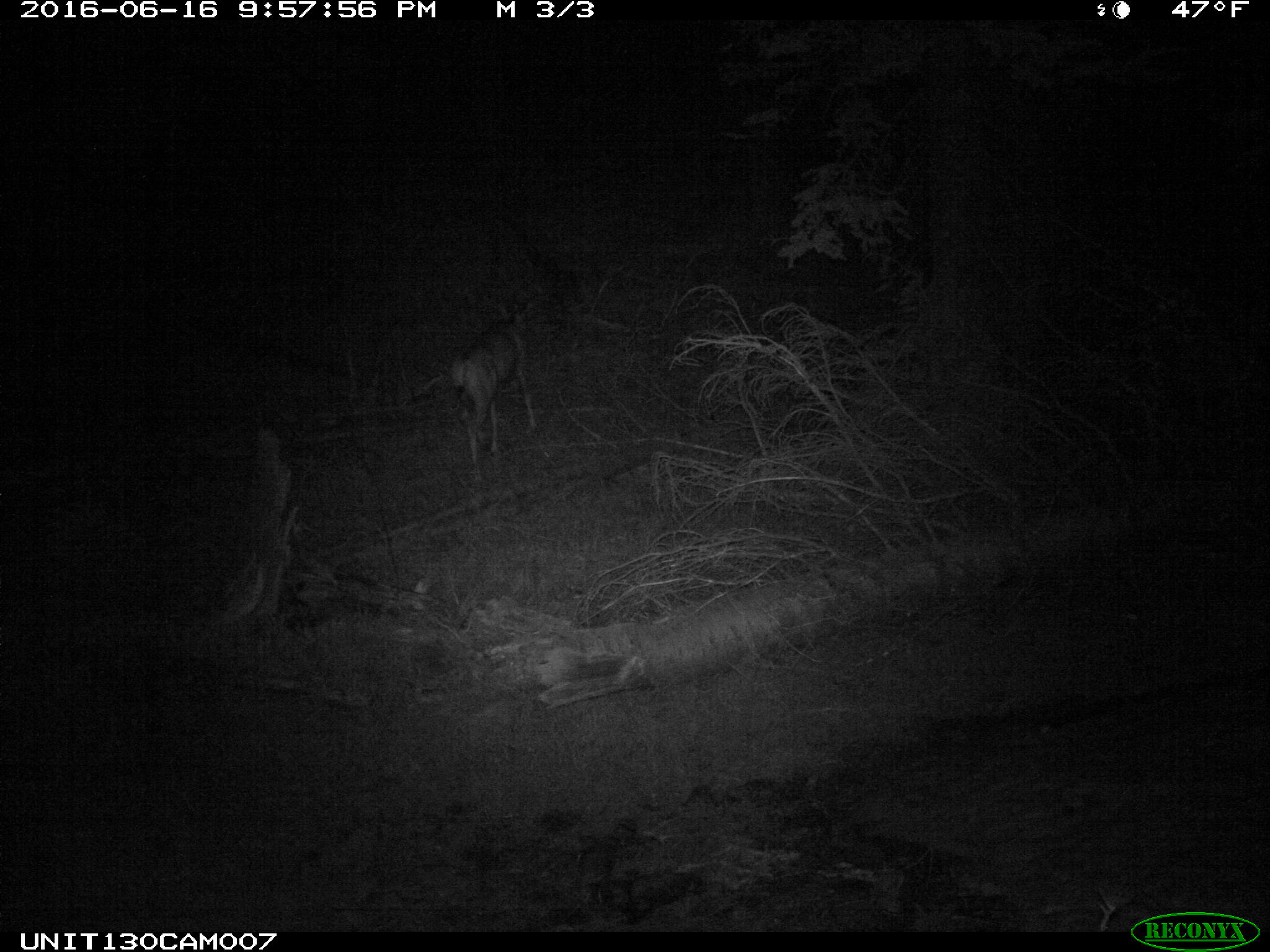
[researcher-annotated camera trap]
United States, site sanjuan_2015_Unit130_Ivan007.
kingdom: Animalia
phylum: Chordata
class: Mammalia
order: Artiodactyla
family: Cervidae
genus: Odocoileus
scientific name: Odocoileus hemionus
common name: mule deer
Odocoileus hemionus (mule deer).